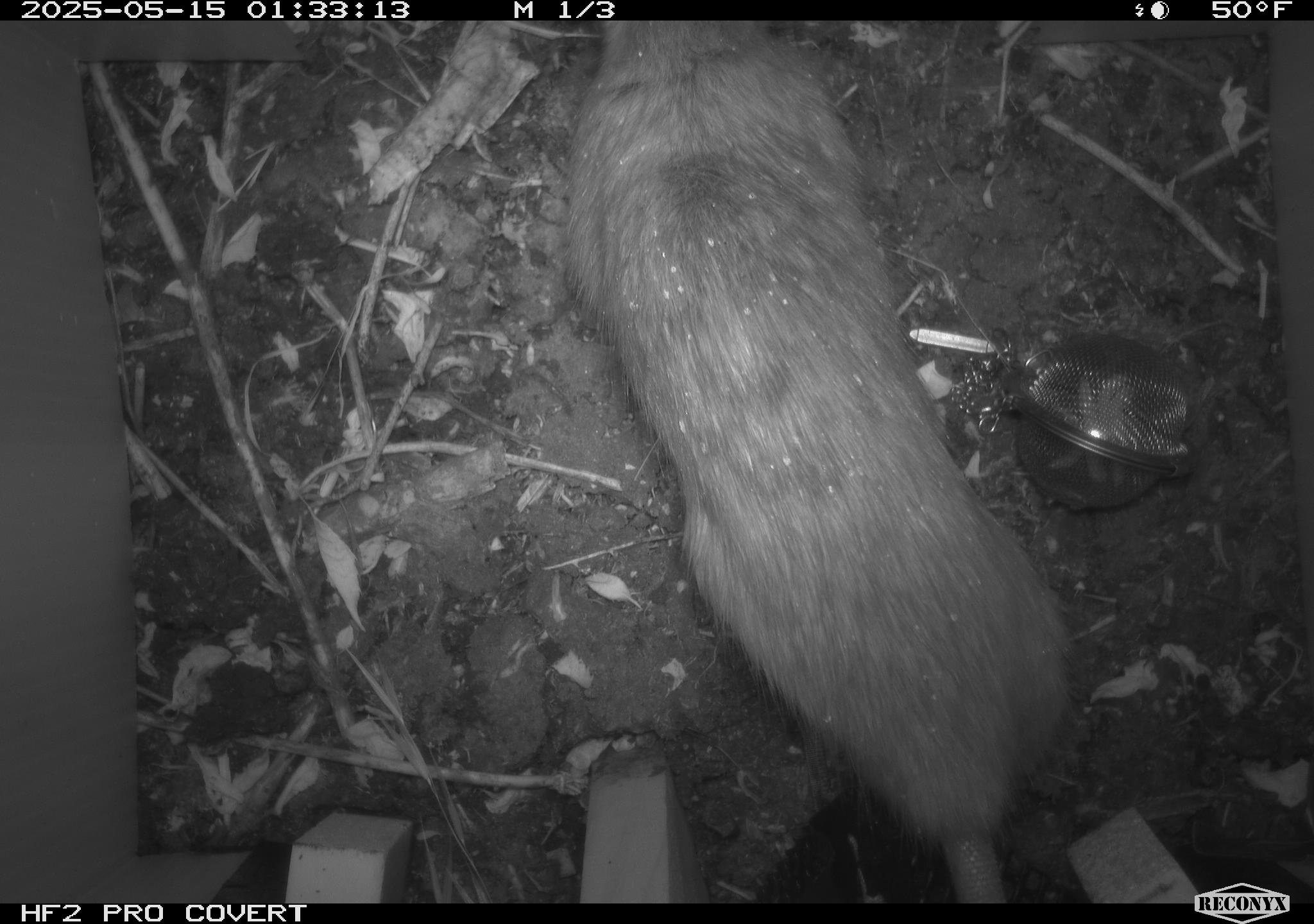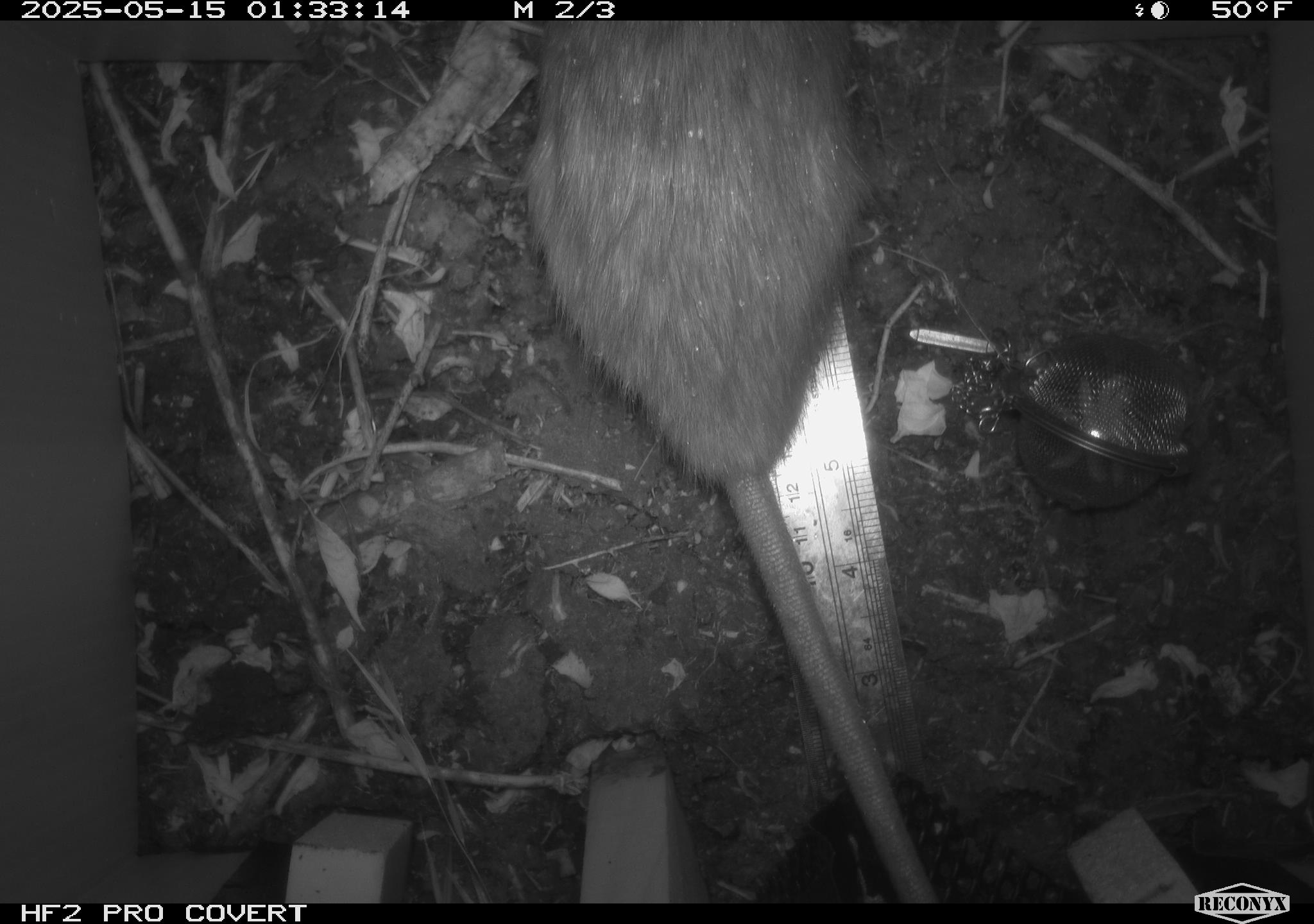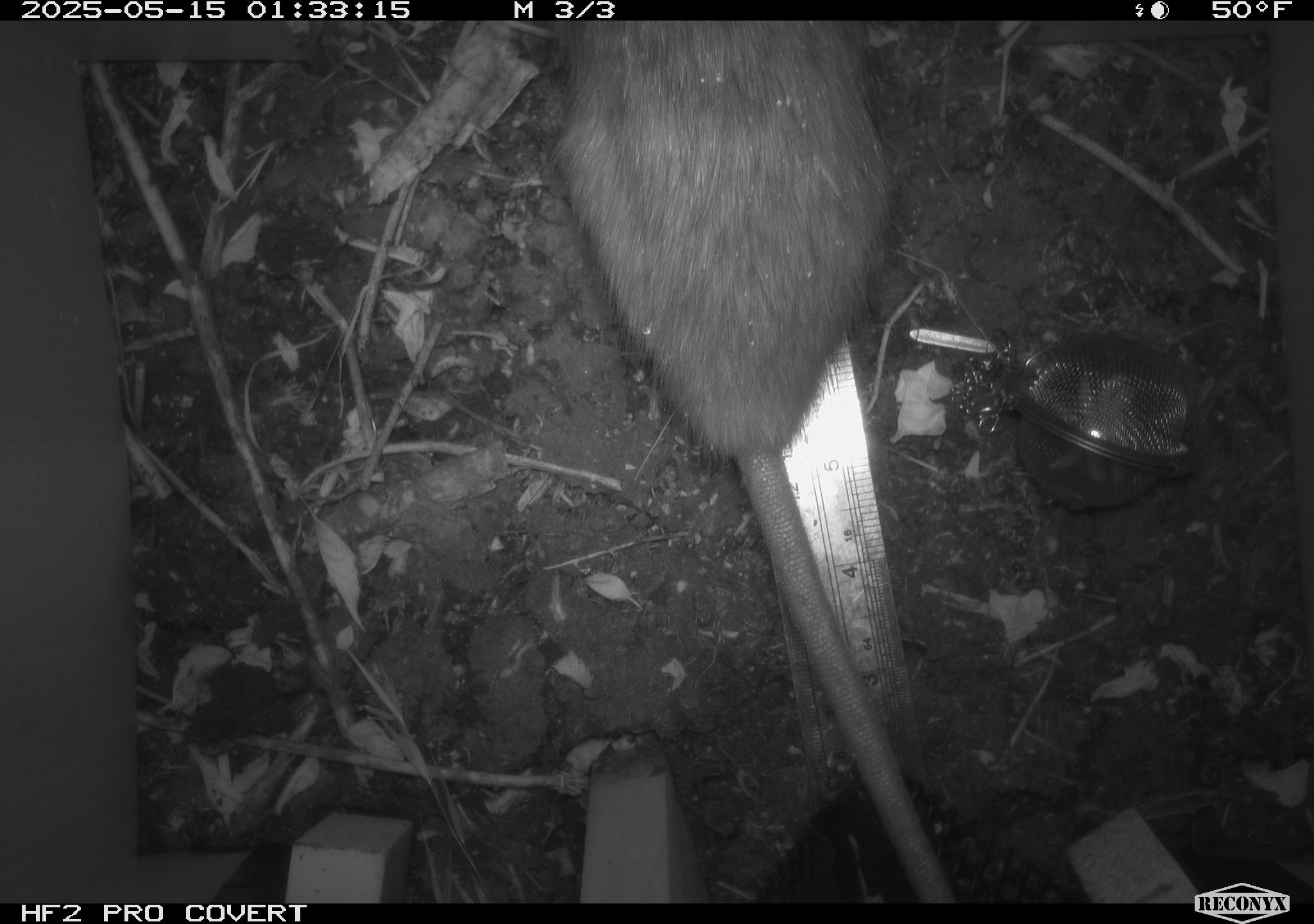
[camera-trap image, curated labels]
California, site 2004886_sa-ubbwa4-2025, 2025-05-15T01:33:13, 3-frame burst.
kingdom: Animalia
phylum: Chordata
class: Mammalia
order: Rodentia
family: Muridae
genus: Rattus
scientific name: Rattus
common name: rat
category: rattus species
Rattus species (rat) (Rattus).